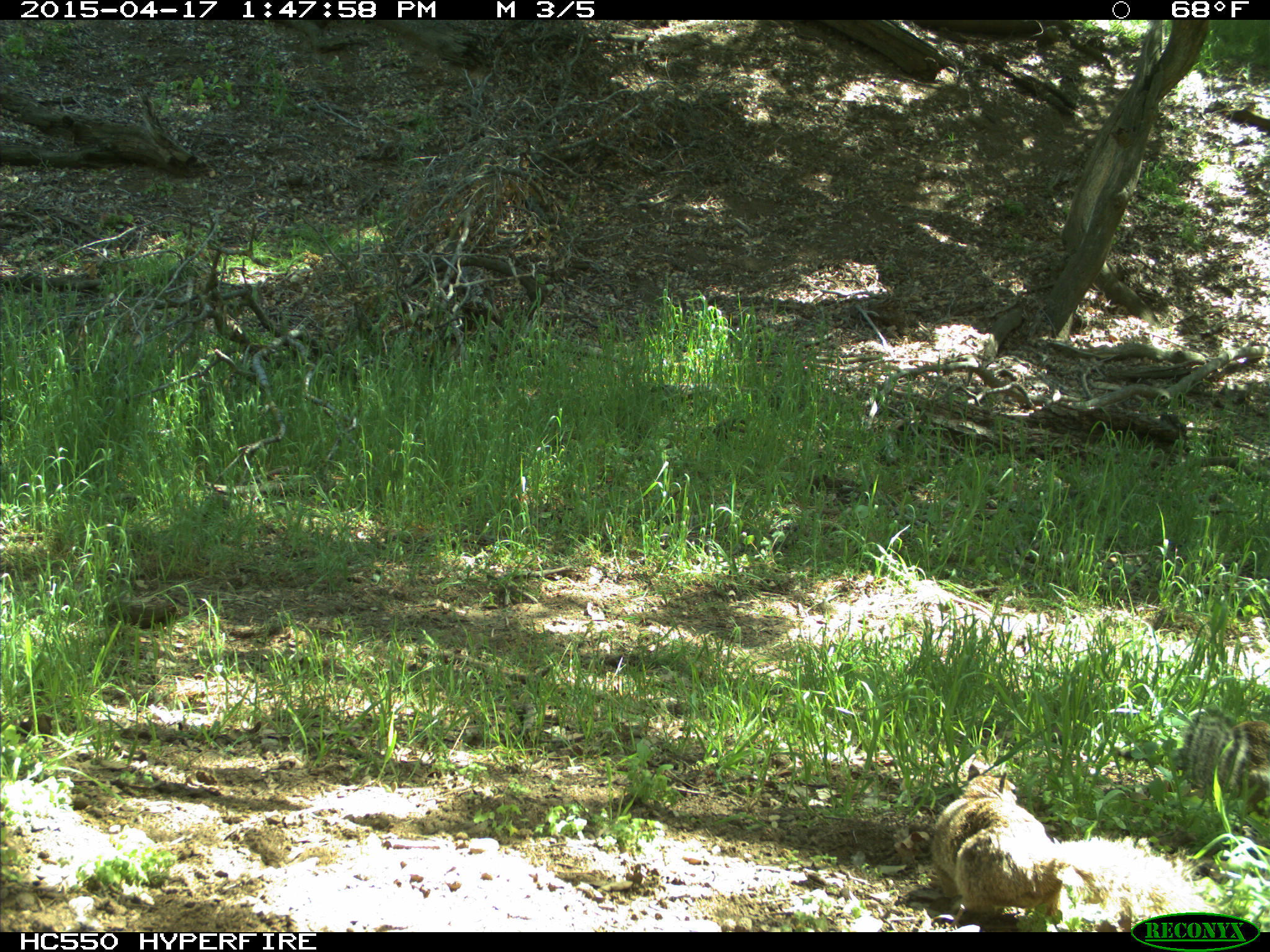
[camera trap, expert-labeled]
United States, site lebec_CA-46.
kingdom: Animalia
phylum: Chordata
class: Mammalia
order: Rodentia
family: Sciuridae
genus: Otospermophilus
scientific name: Otospermophilus beecheyi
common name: california ground squirrel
Otospermophilus beecheyi (california ground squirrel).